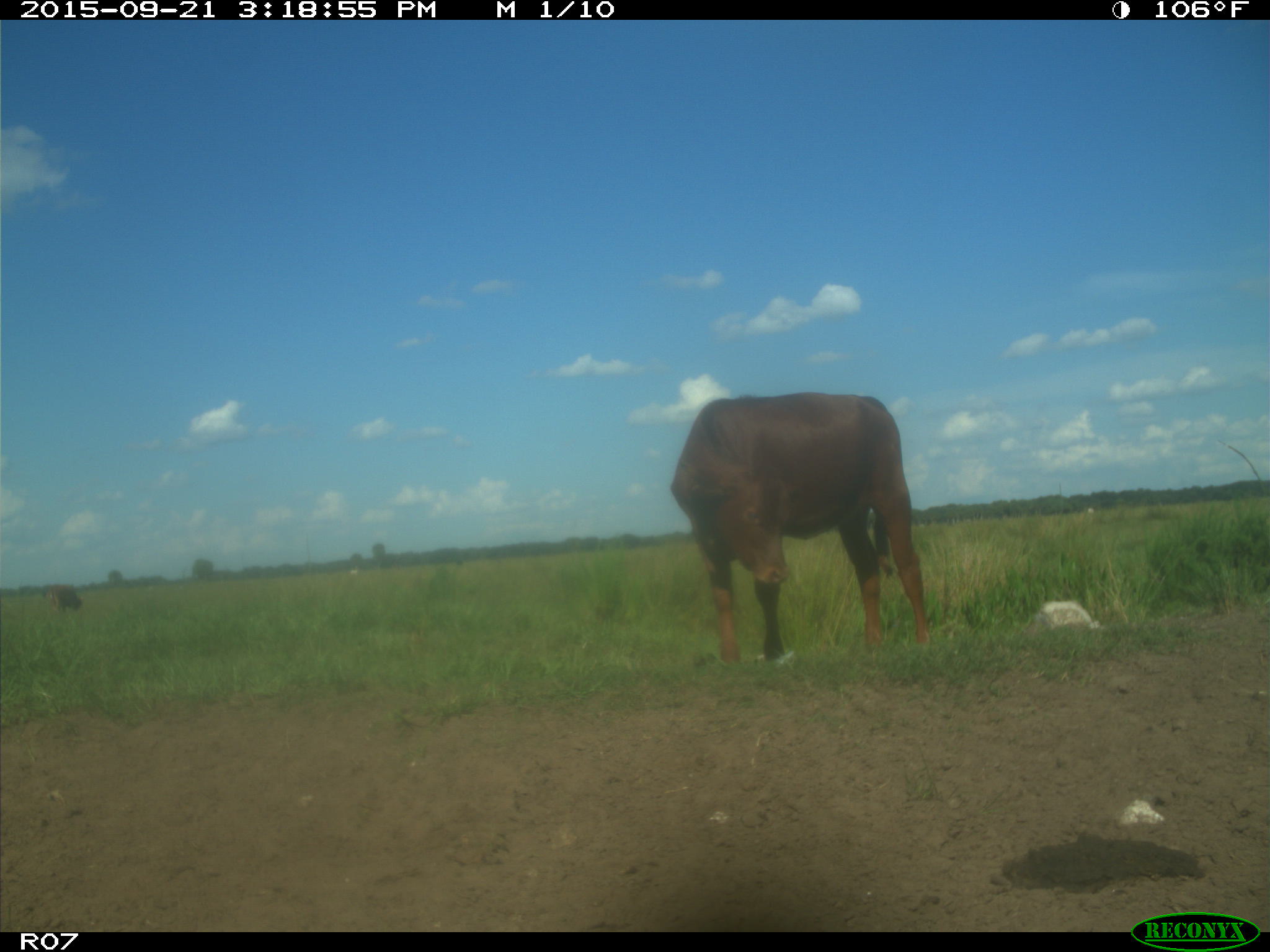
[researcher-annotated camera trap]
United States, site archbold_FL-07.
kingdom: Animalia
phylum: Chordata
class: Mammalia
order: Artiodactyla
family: Bovidae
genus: Bos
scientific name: Bos taurus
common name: domestic cow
Bos taurus (domestic cow).